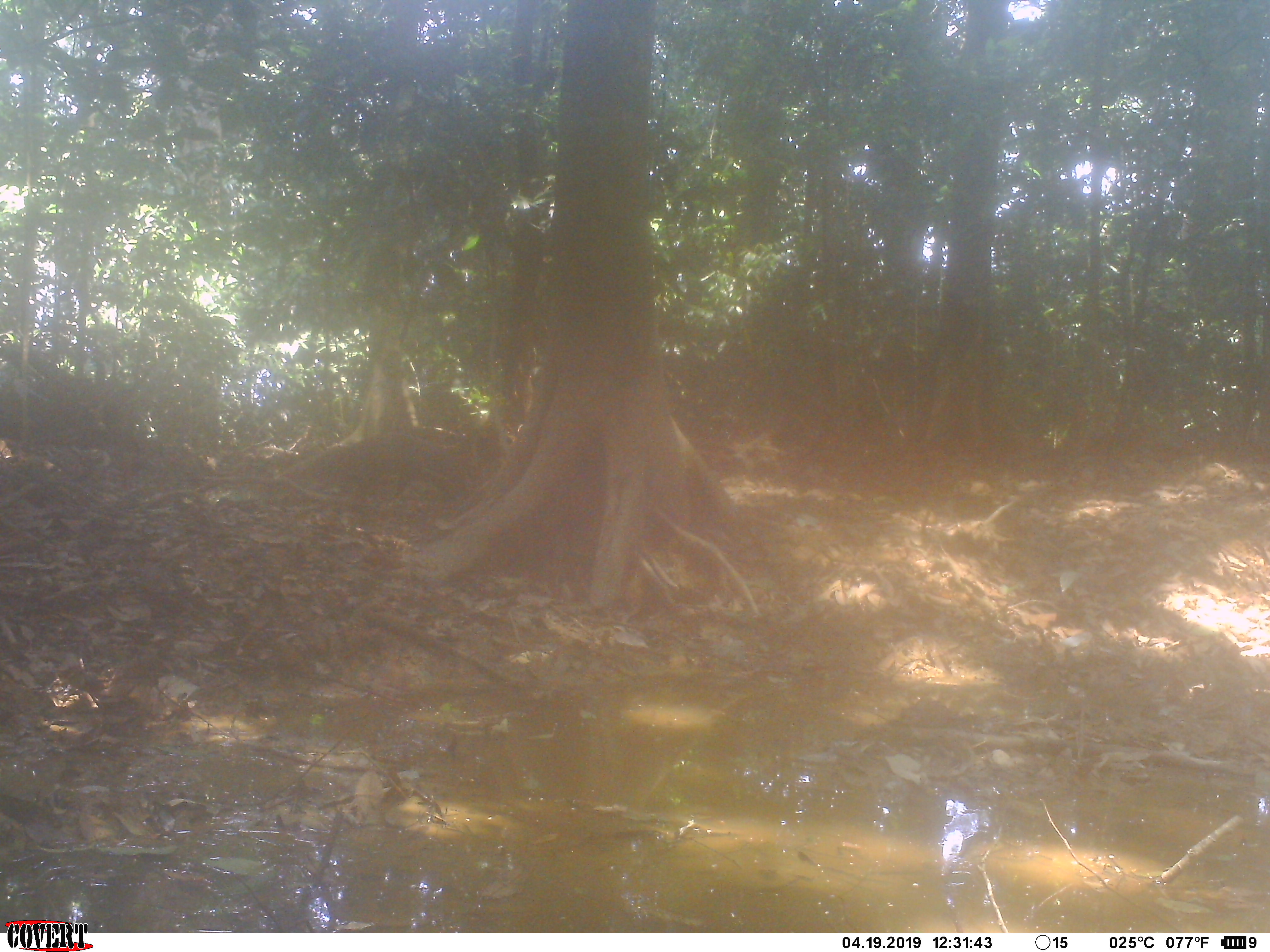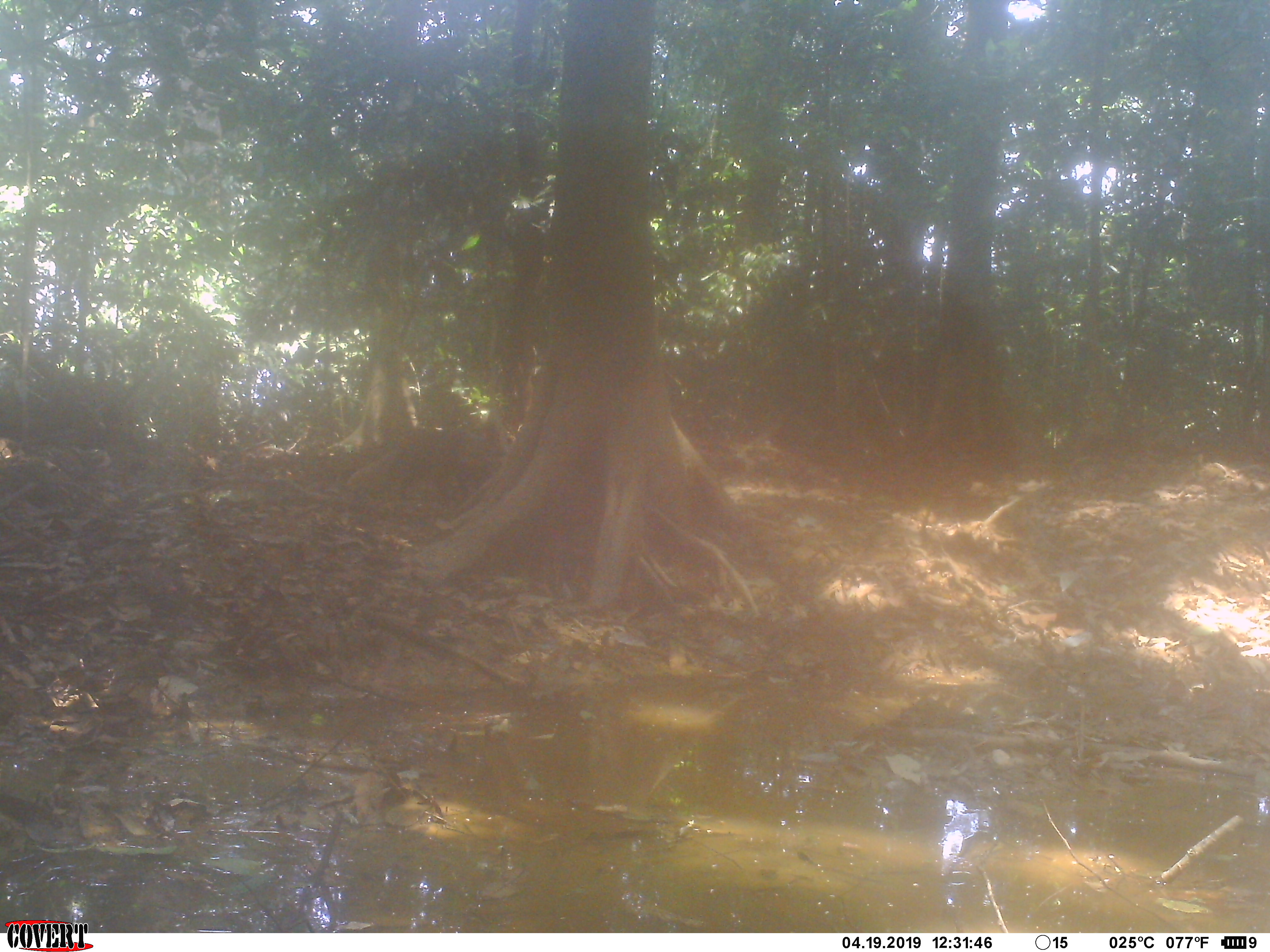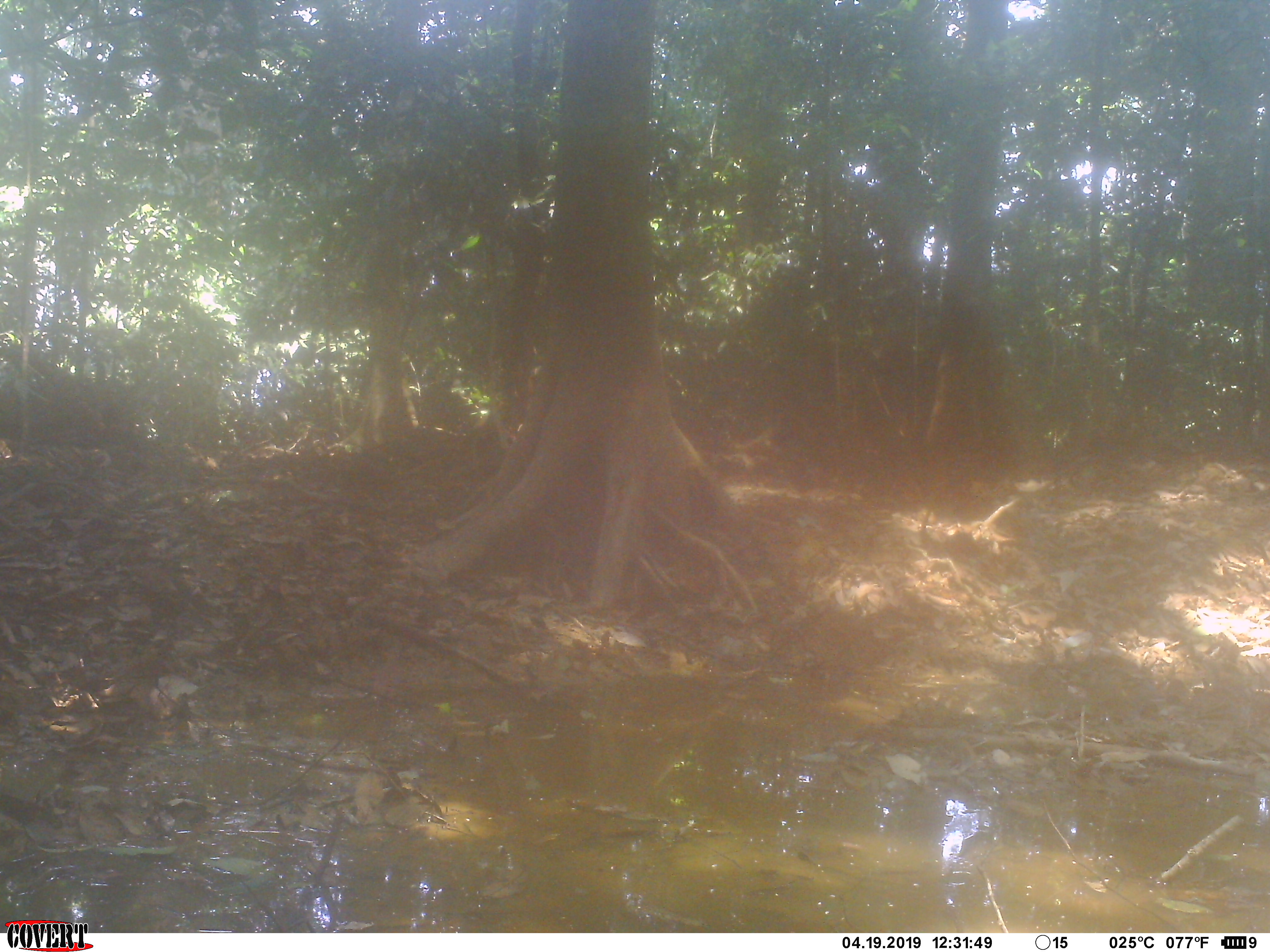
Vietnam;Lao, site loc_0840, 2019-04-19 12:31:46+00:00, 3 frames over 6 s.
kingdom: Animalia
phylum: Chordata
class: Mammalia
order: Carnivora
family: Herpestidae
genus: Urva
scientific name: Urva urva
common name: crab-eating mongoose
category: crab eating mongoose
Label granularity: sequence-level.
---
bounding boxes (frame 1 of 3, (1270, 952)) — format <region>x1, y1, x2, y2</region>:
crab eating mongoose: <region>310, 424, 476, 514</region>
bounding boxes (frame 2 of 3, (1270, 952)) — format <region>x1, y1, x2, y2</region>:
crab eating mongoose: <region>345, 424, 500, 498</region>